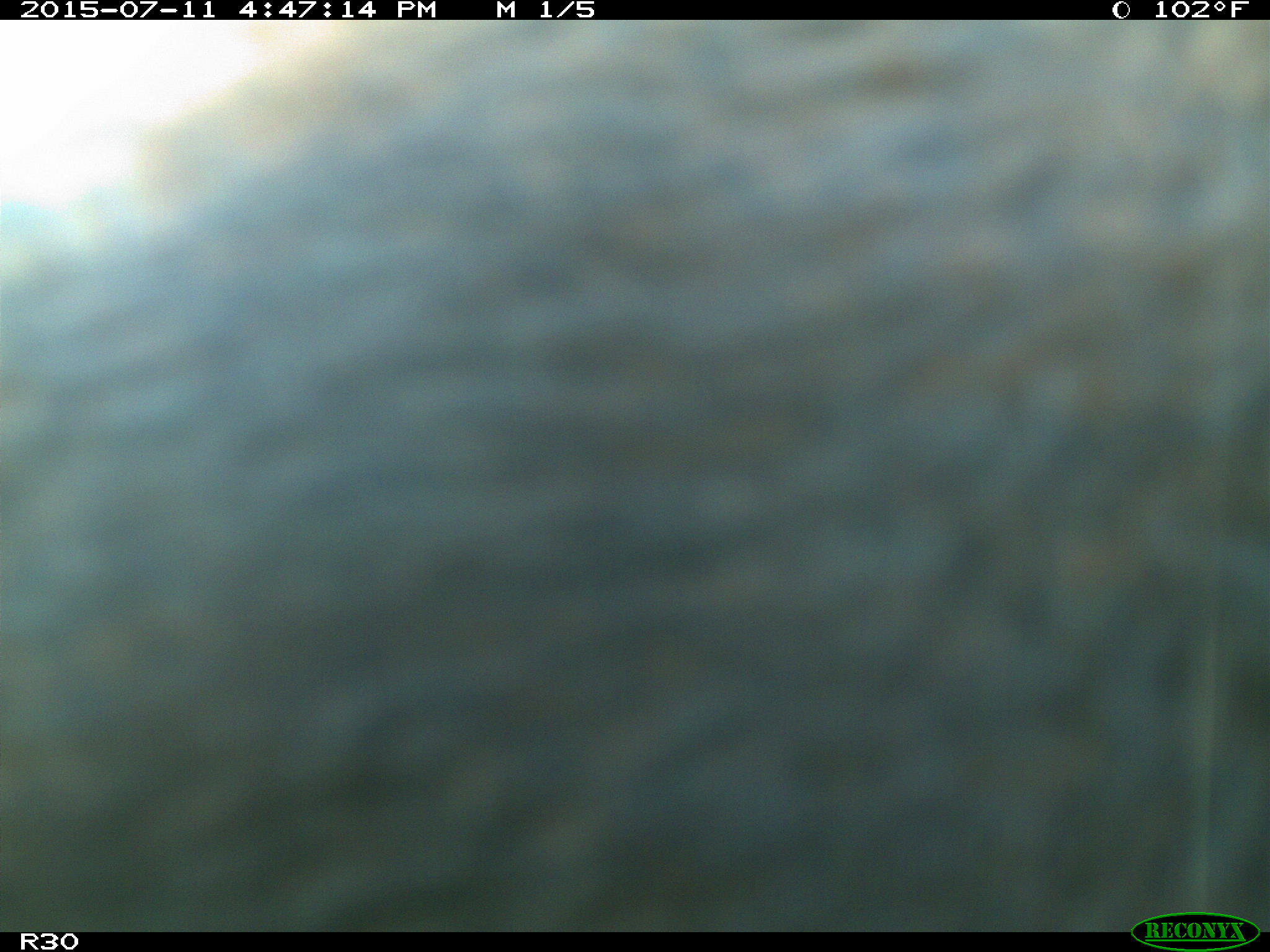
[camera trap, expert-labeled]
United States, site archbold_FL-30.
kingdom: Animalia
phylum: Chordata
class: Mammalia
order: Artiodactyla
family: Bovidae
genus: Bos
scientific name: Bos taurus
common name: domestic cow